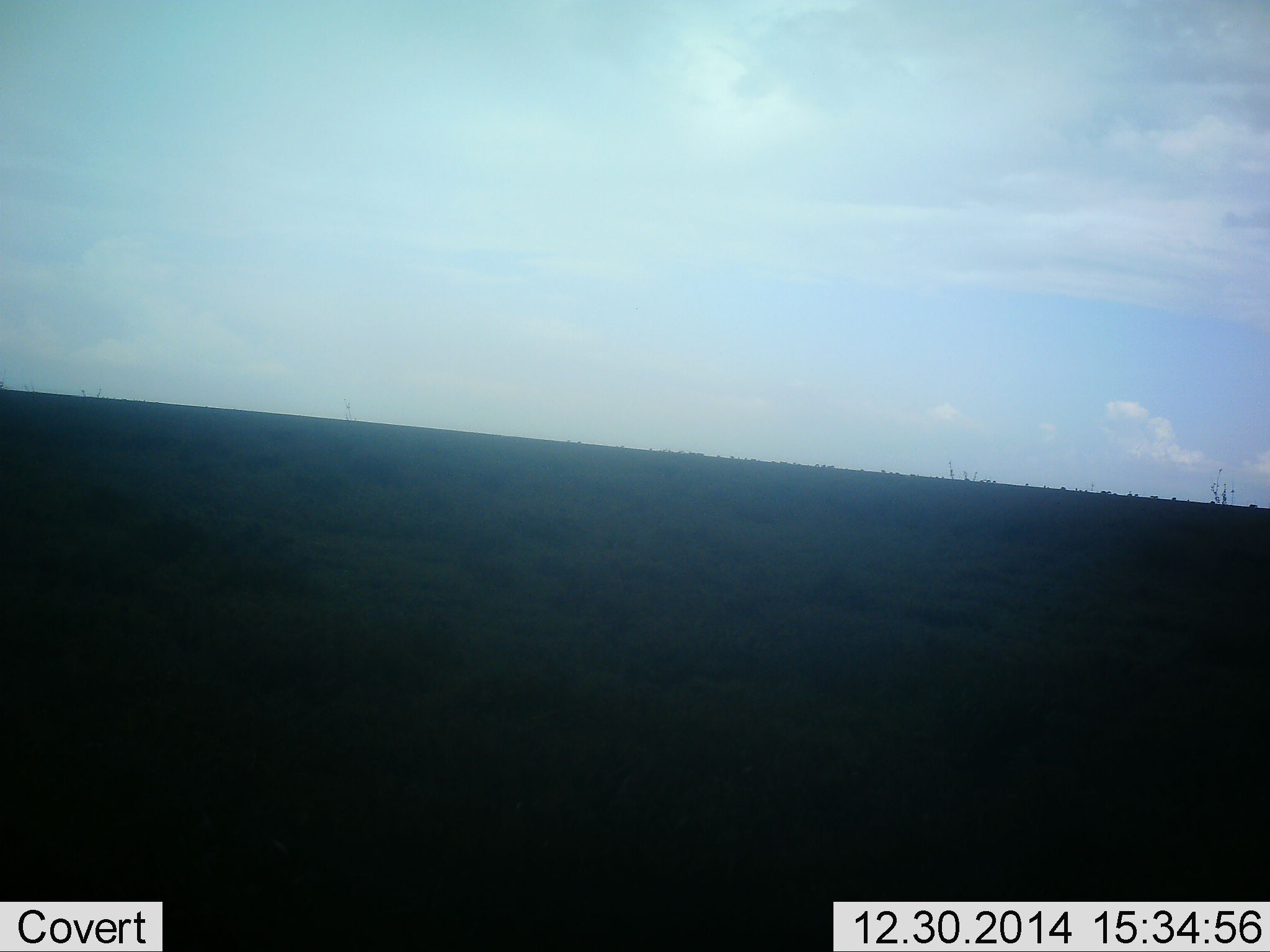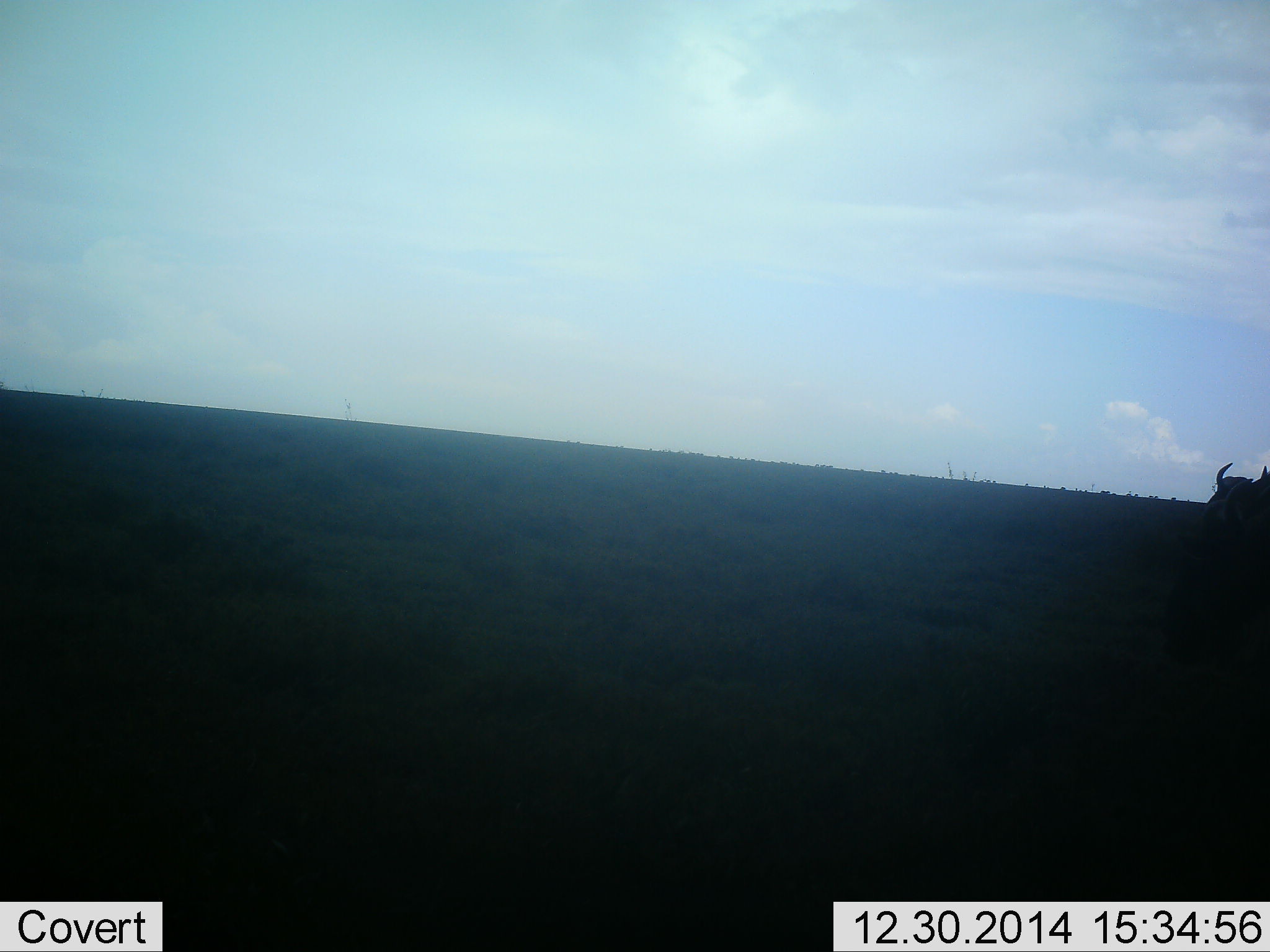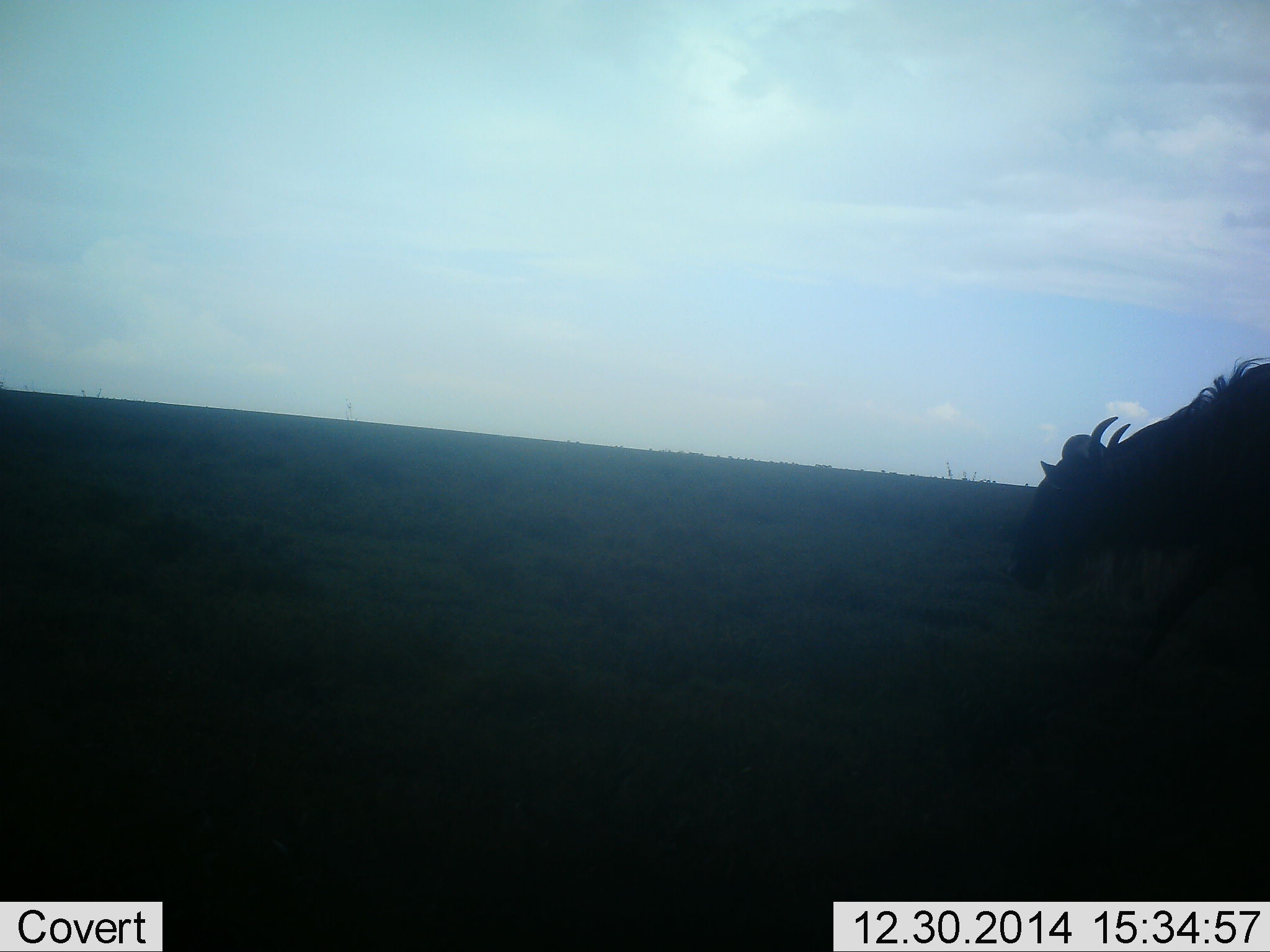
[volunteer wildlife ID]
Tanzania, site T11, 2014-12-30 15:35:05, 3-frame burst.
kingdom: Animalia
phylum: Chordata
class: Mammalia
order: Artiodactyla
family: Bovidae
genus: Connochaetes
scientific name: Connochaetes taurinus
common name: blue wildebeest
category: wildebeest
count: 1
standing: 20%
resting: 0%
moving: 70%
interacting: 10%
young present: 0%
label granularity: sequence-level